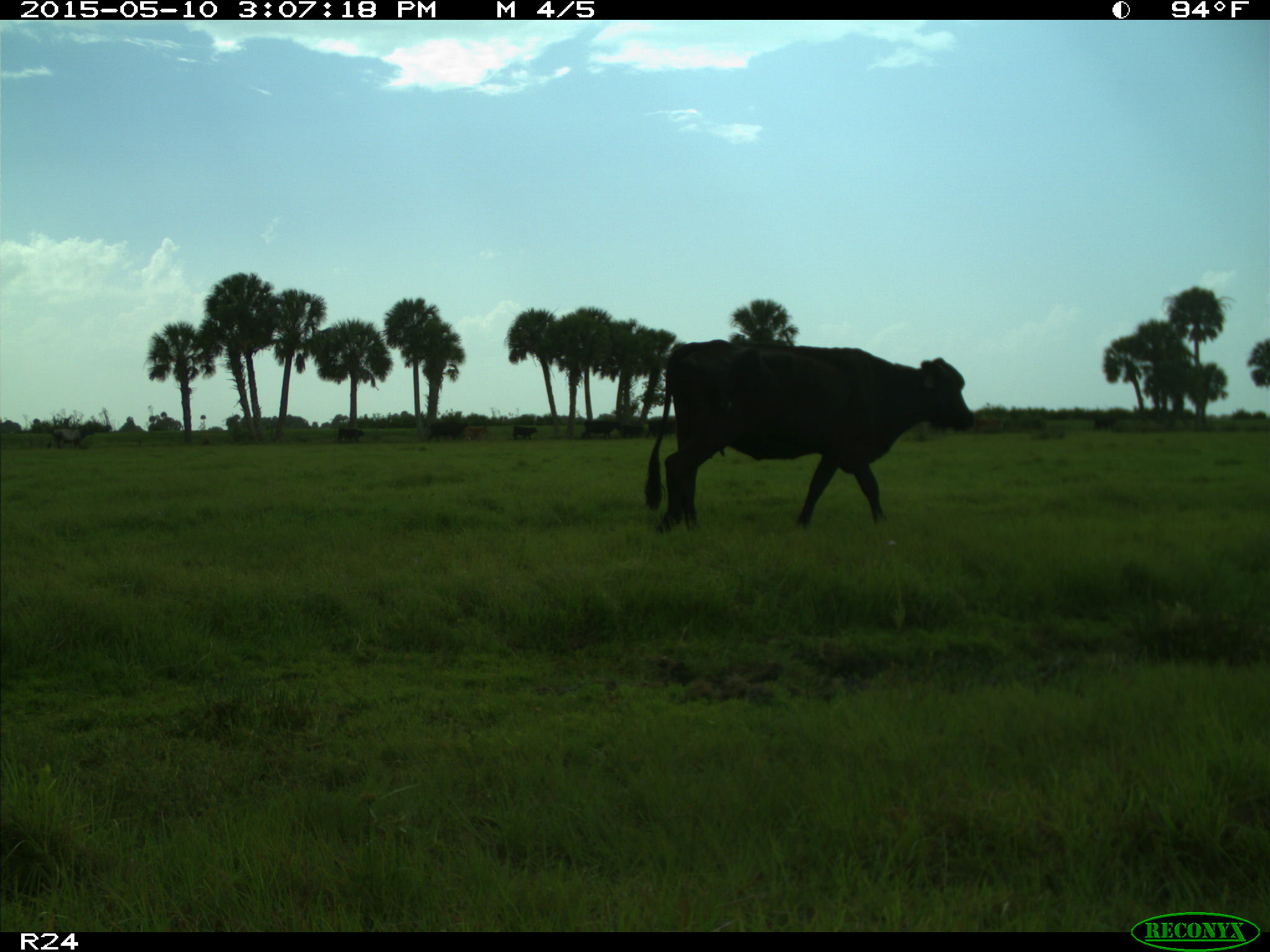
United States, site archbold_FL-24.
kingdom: Animalia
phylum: Chordata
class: Mammalia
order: Artiodactyla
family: Bovidae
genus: Bos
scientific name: Bos taurus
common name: domestic cow